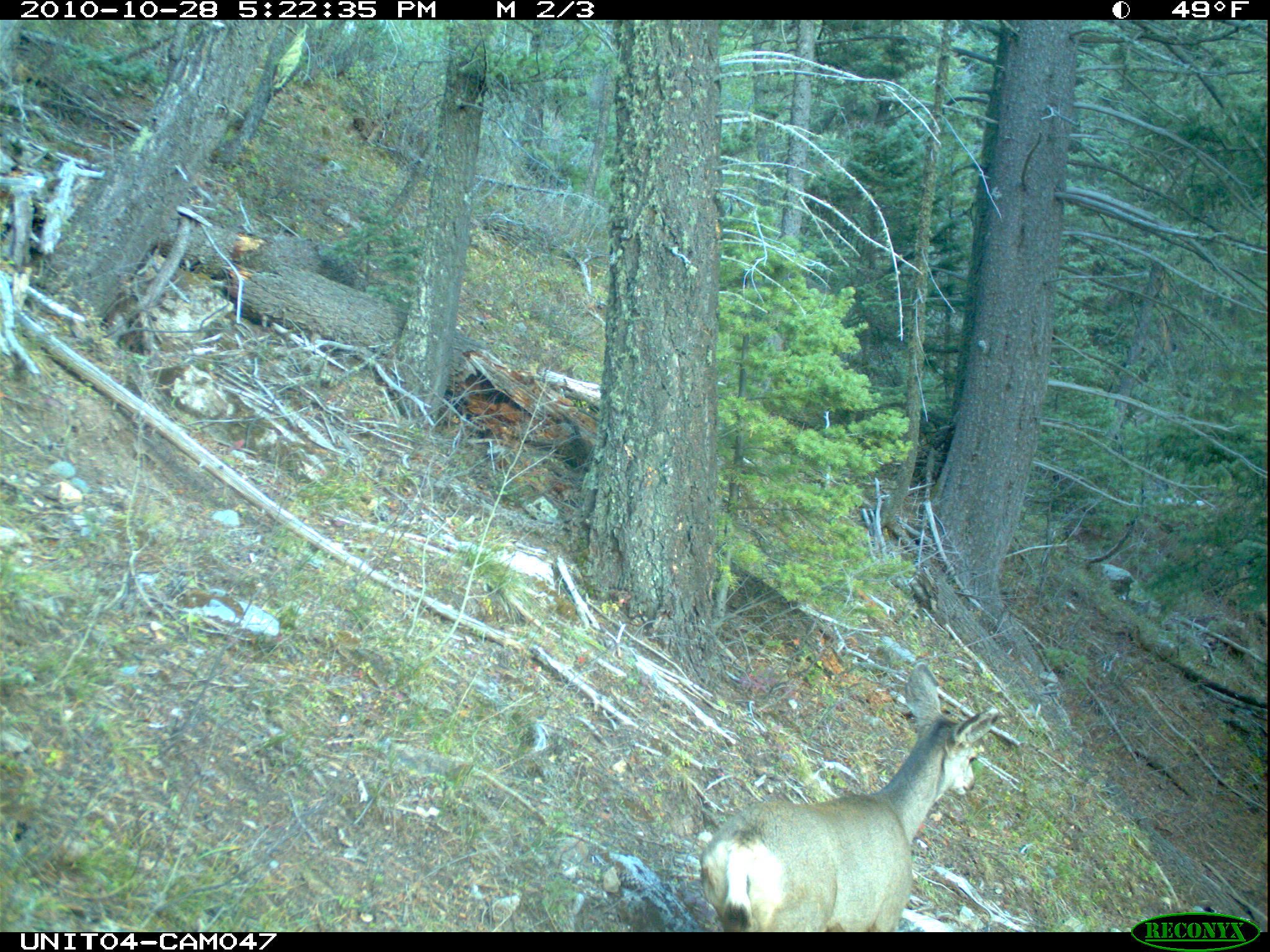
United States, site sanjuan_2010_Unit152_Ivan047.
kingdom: Animalia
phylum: Chordata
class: Mammalia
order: Artiodactyla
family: Cervidae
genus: Odocoileus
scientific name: Odocoileus hemionus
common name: mule deer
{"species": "Odocoileus hemionus (mule deer)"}